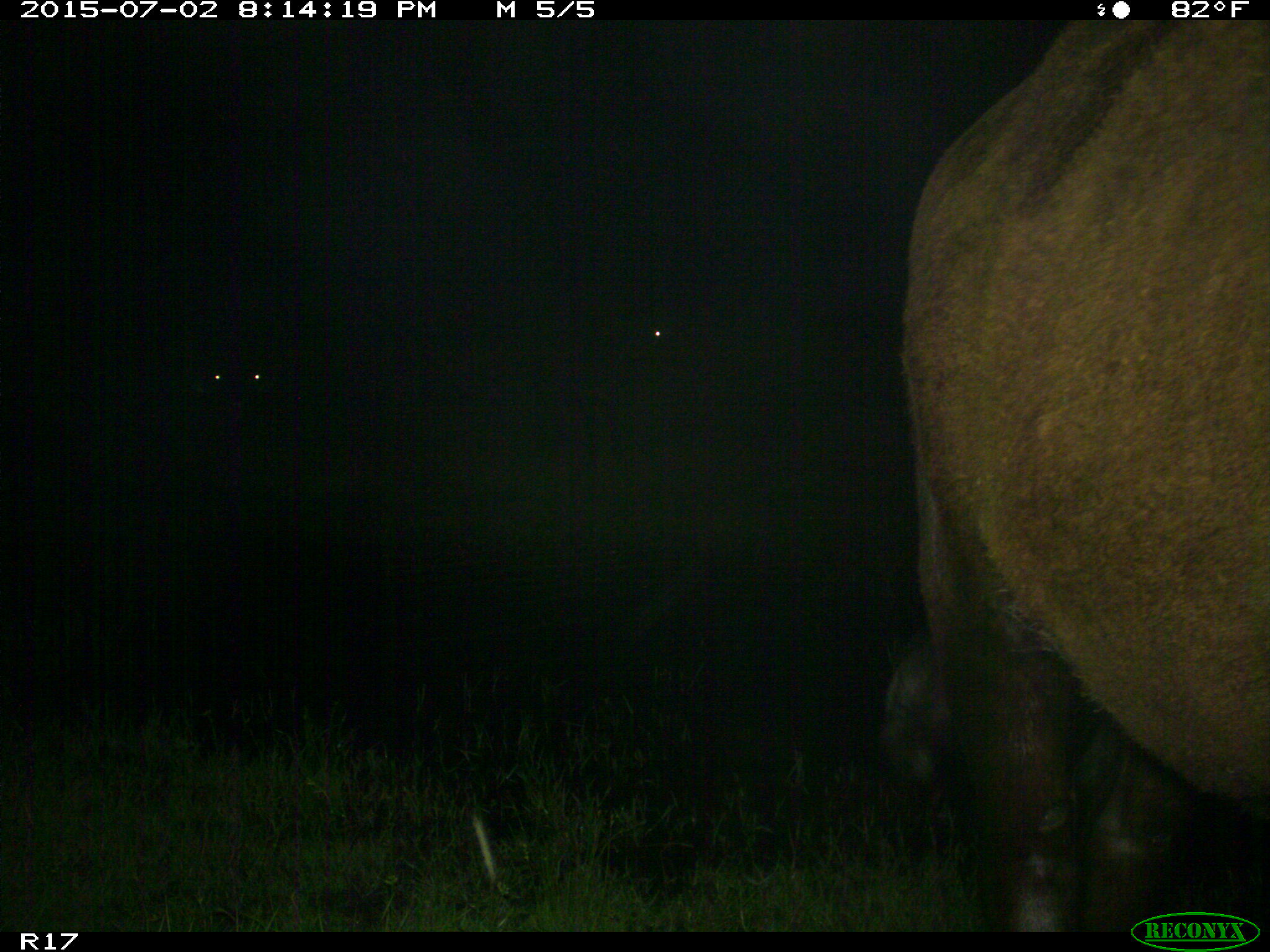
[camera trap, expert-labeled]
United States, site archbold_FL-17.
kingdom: Animalia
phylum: Chordata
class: Mammalia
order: Artiodactyla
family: Bovidae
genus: Bos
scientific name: Bos taurus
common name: domestic cow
Bos taurus (domestic cow).